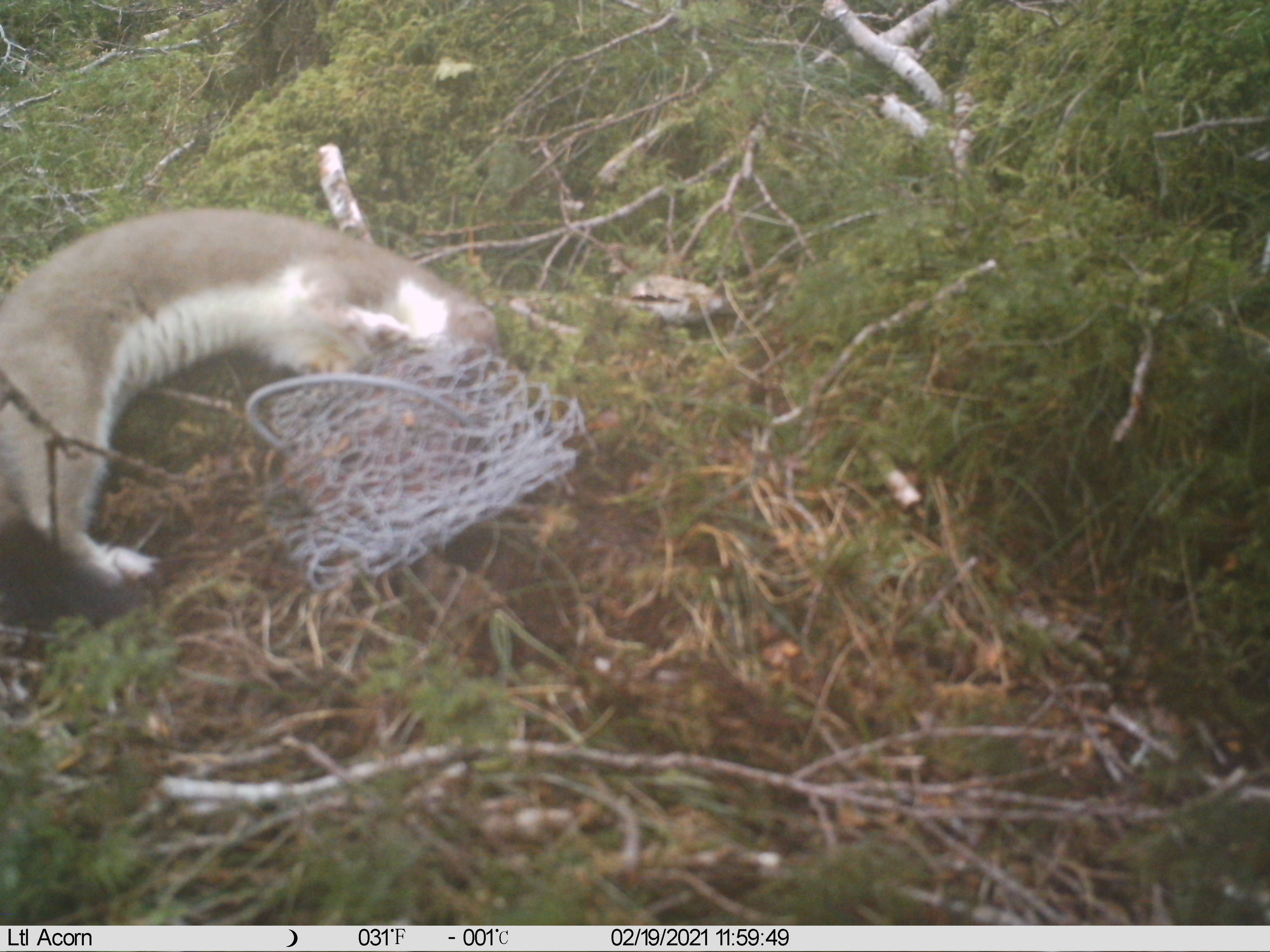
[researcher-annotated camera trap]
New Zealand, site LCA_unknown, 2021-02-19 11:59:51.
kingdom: Animalia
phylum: Chordata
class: Mammalia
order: Carnivora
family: Mustelidae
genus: Mustela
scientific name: Mustela erminea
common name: stoat